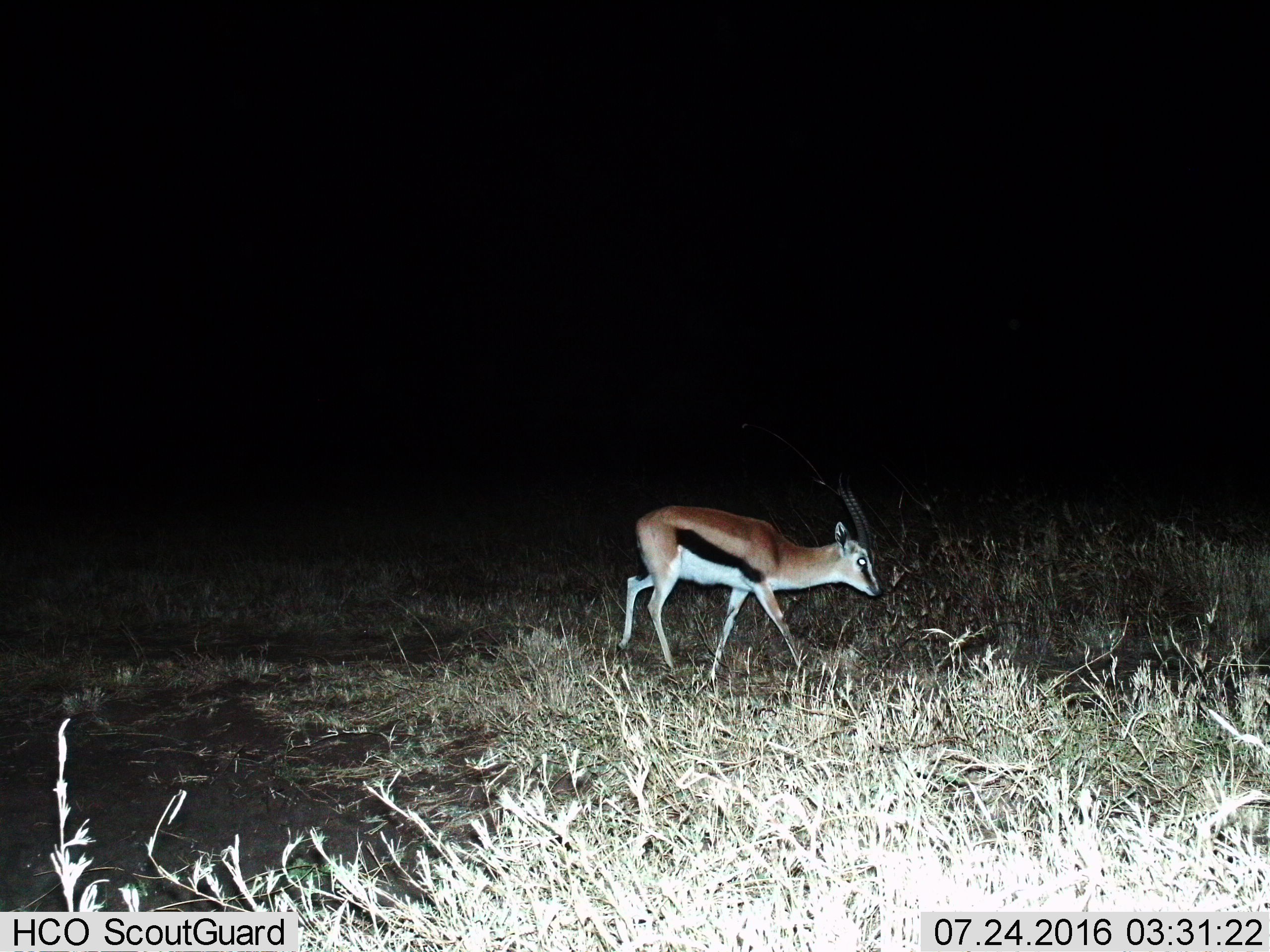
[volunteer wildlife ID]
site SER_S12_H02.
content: unidentified animal